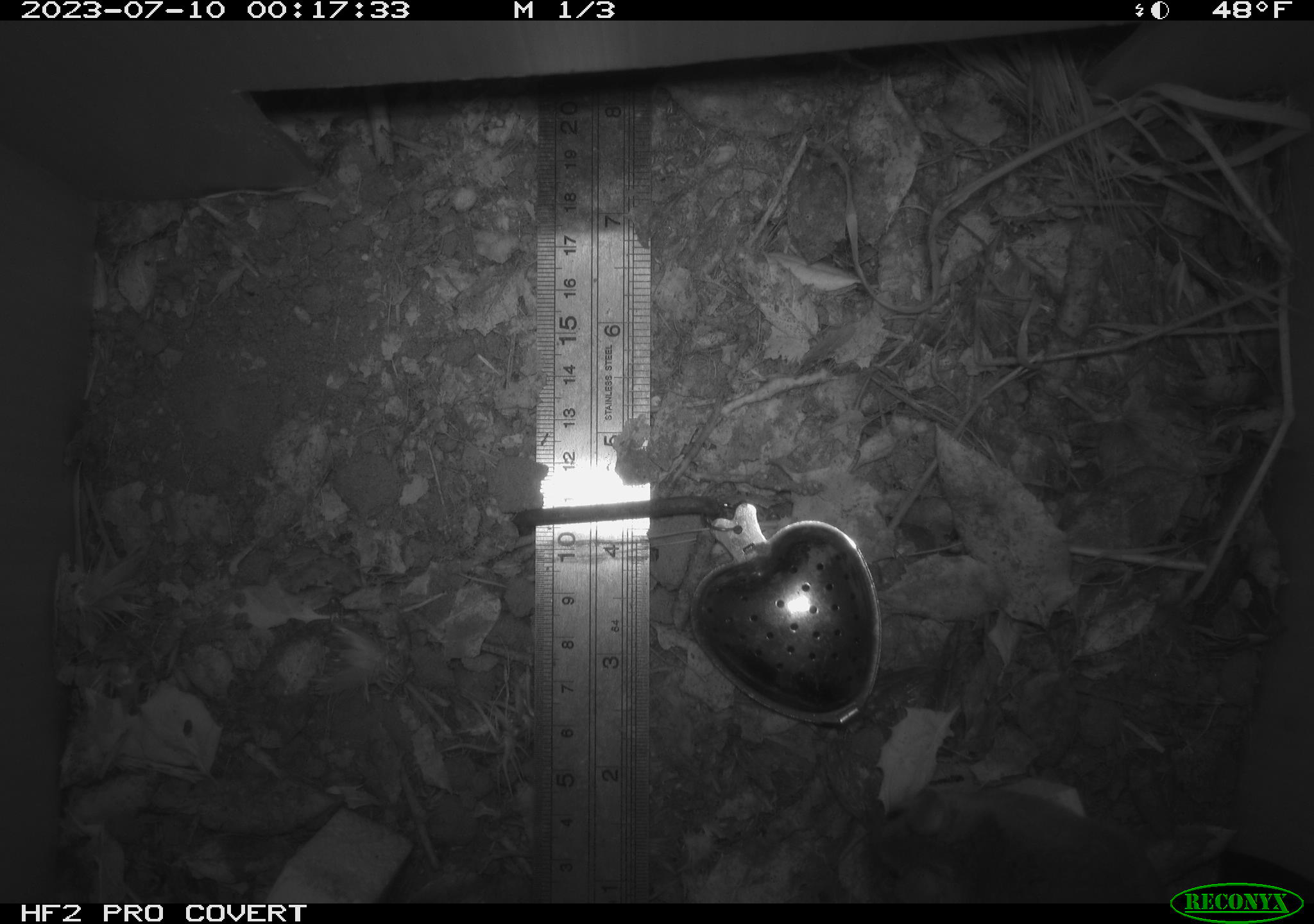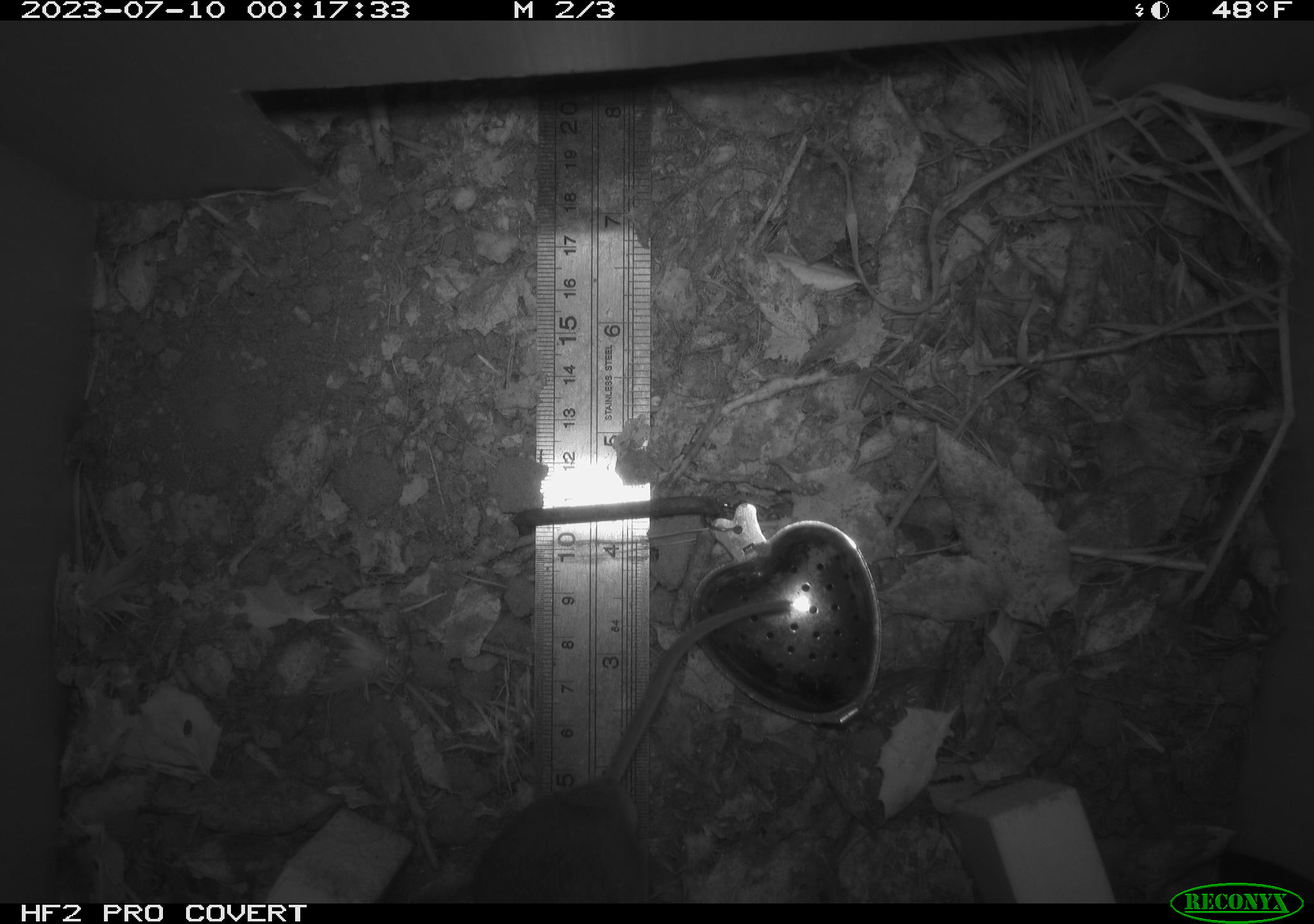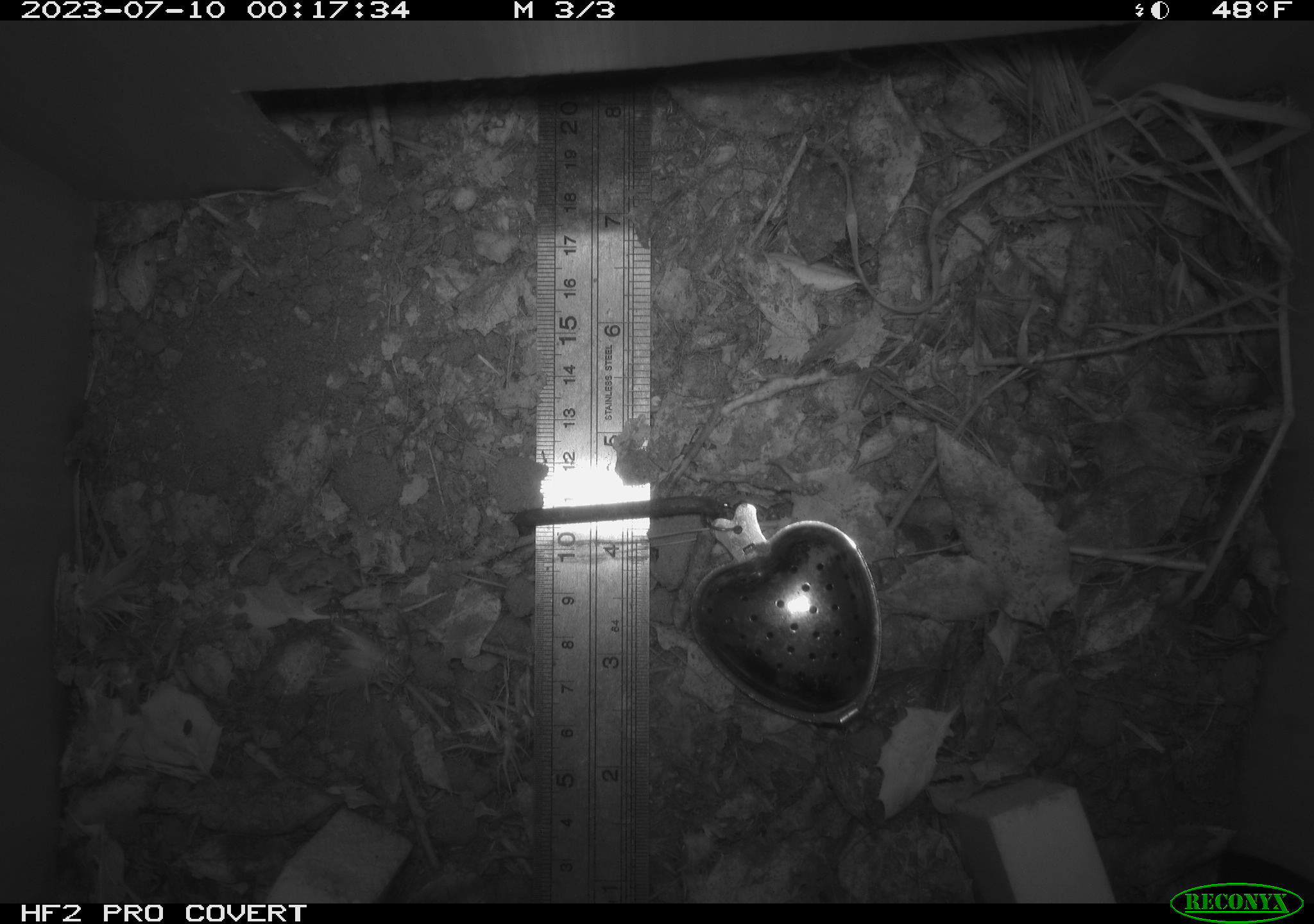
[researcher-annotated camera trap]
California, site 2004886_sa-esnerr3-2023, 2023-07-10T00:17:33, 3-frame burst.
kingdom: Animalia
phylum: Chordata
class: Mammalia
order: Rodentia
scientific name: Rodentia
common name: mouse species